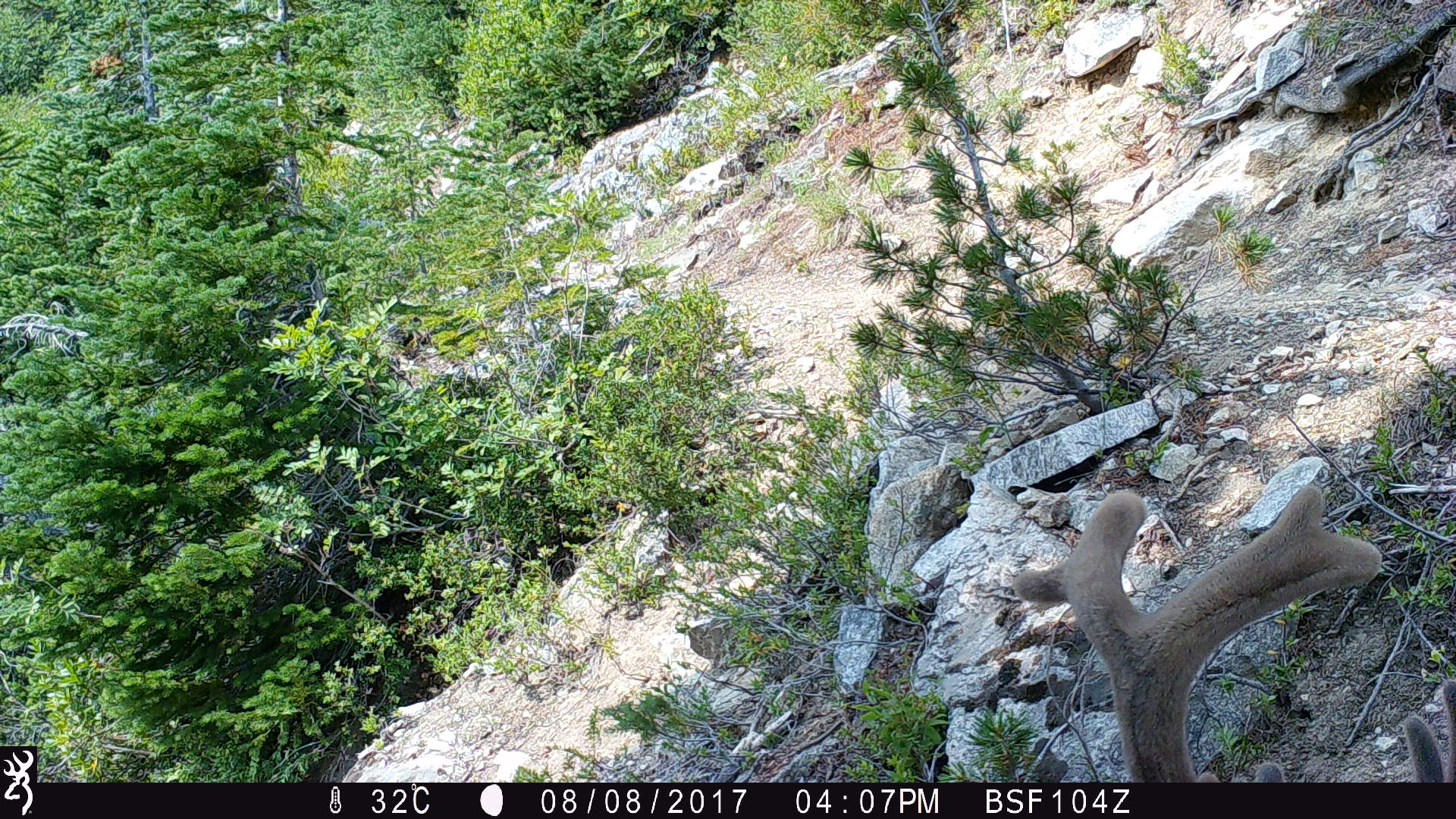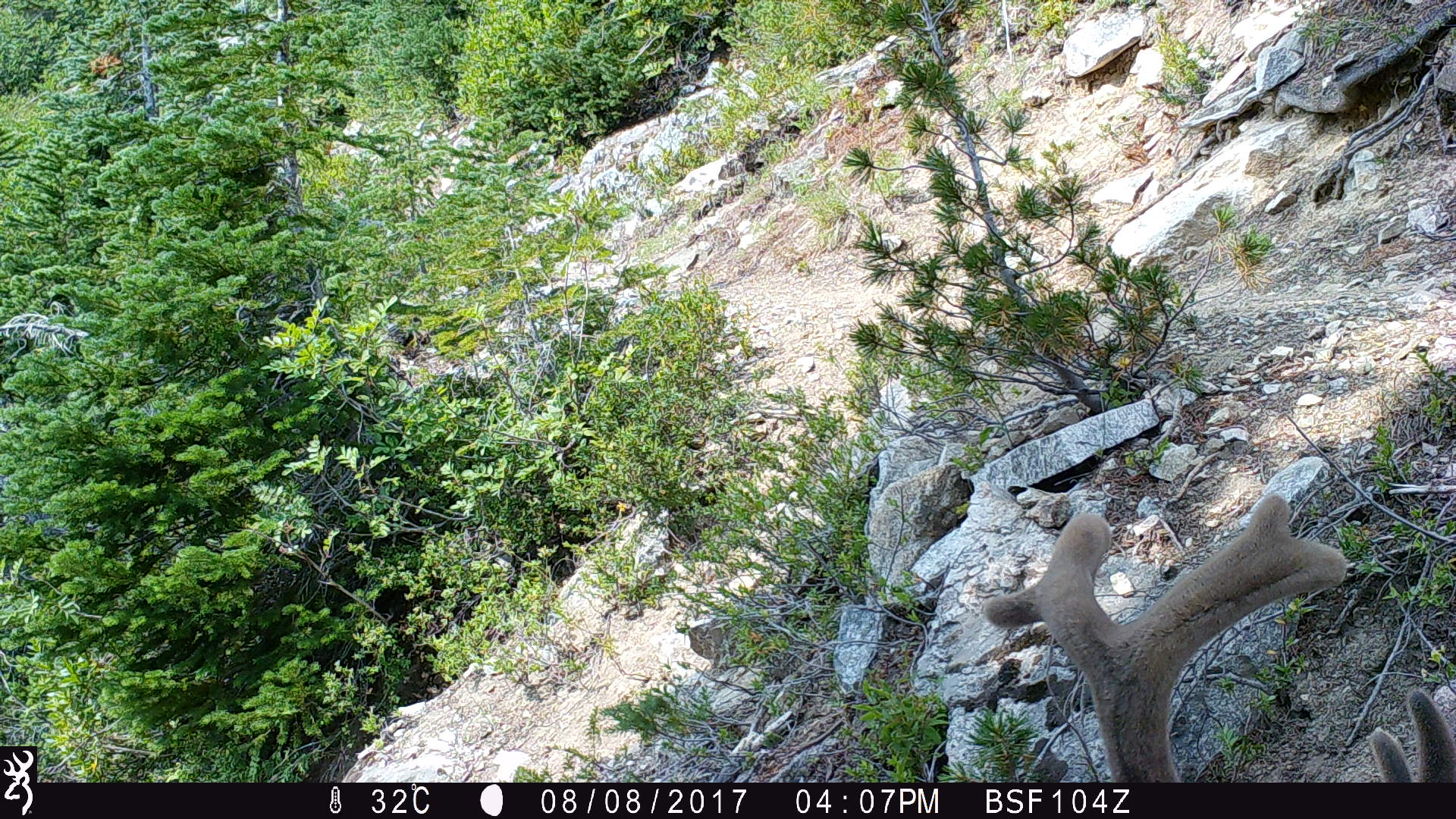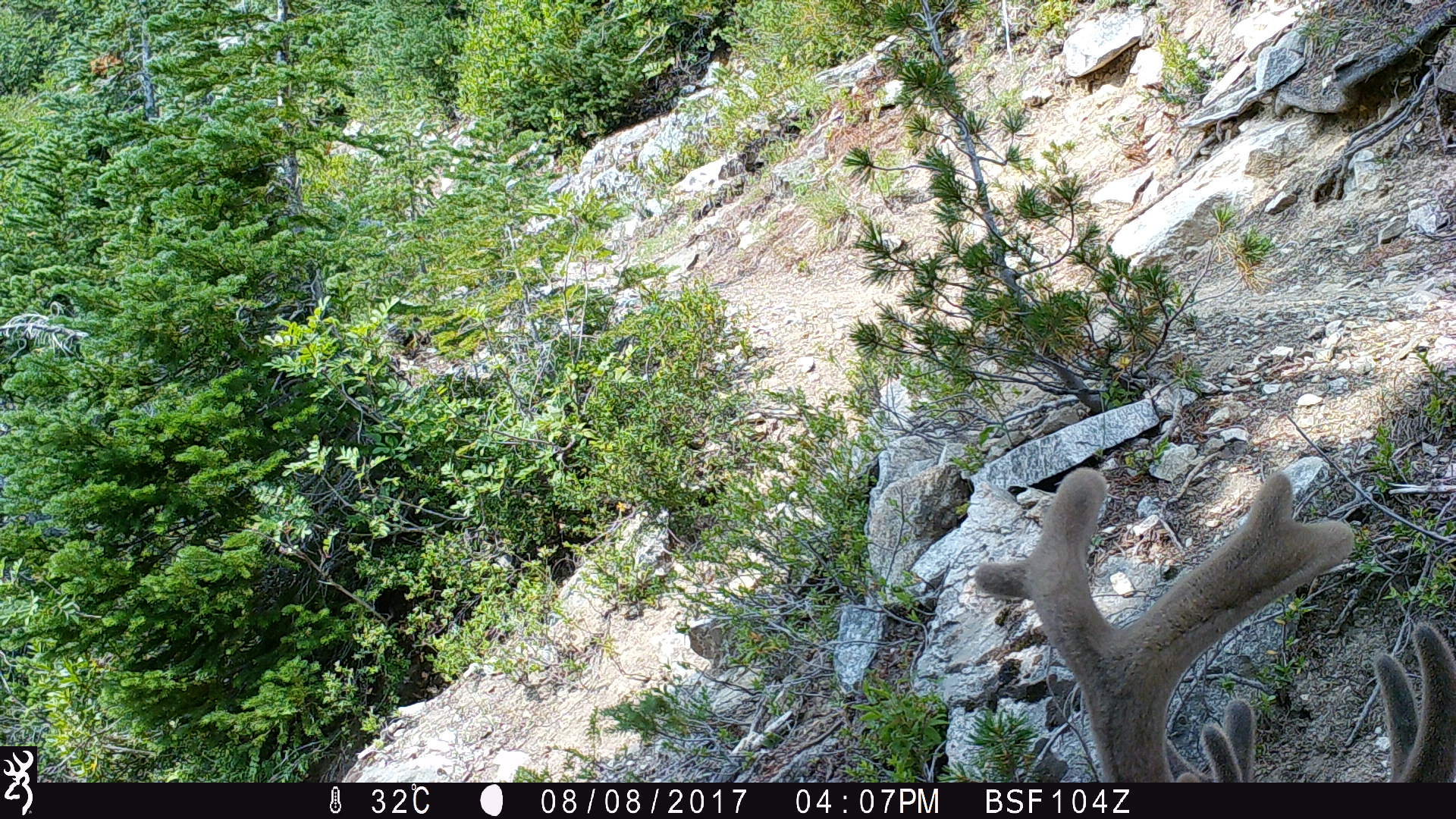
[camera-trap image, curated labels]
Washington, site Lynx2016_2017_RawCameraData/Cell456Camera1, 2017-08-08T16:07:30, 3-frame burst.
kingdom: Animalia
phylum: Chordata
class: Mammalia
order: Artiodactyla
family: Cervidae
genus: Odocoileus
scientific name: Odocoileus hemionus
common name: mule deer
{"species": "Odocoileus hemionus (mule deer)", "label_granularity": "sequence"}